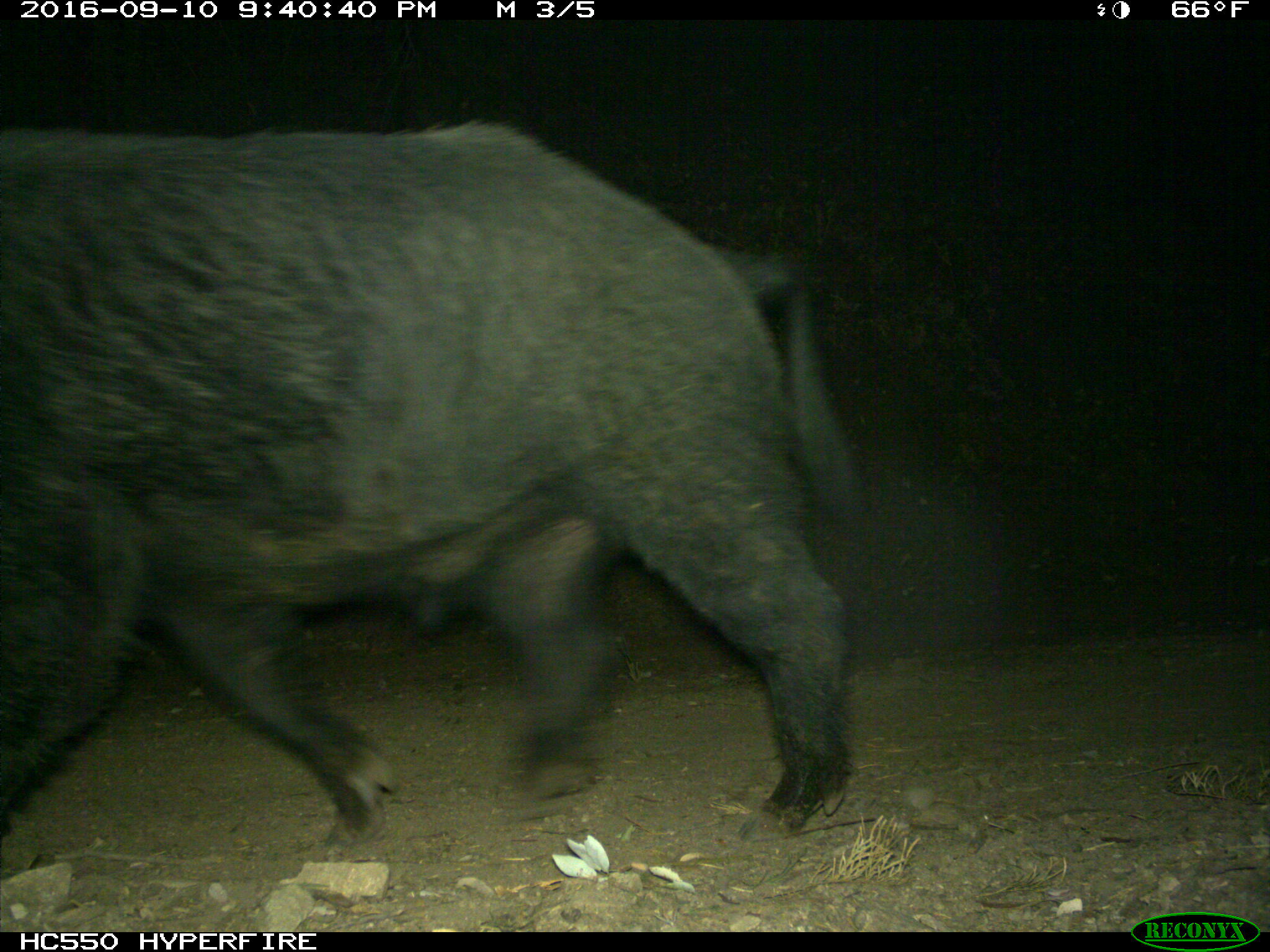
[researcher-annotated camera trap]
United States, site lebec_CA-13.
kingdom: Animalia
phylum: Chordata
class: Mammalia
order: Artiodactyla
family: Suidae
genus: Sus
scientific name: Sus scrofa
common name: wild boar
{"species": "Sus scrofa (wild boar)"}